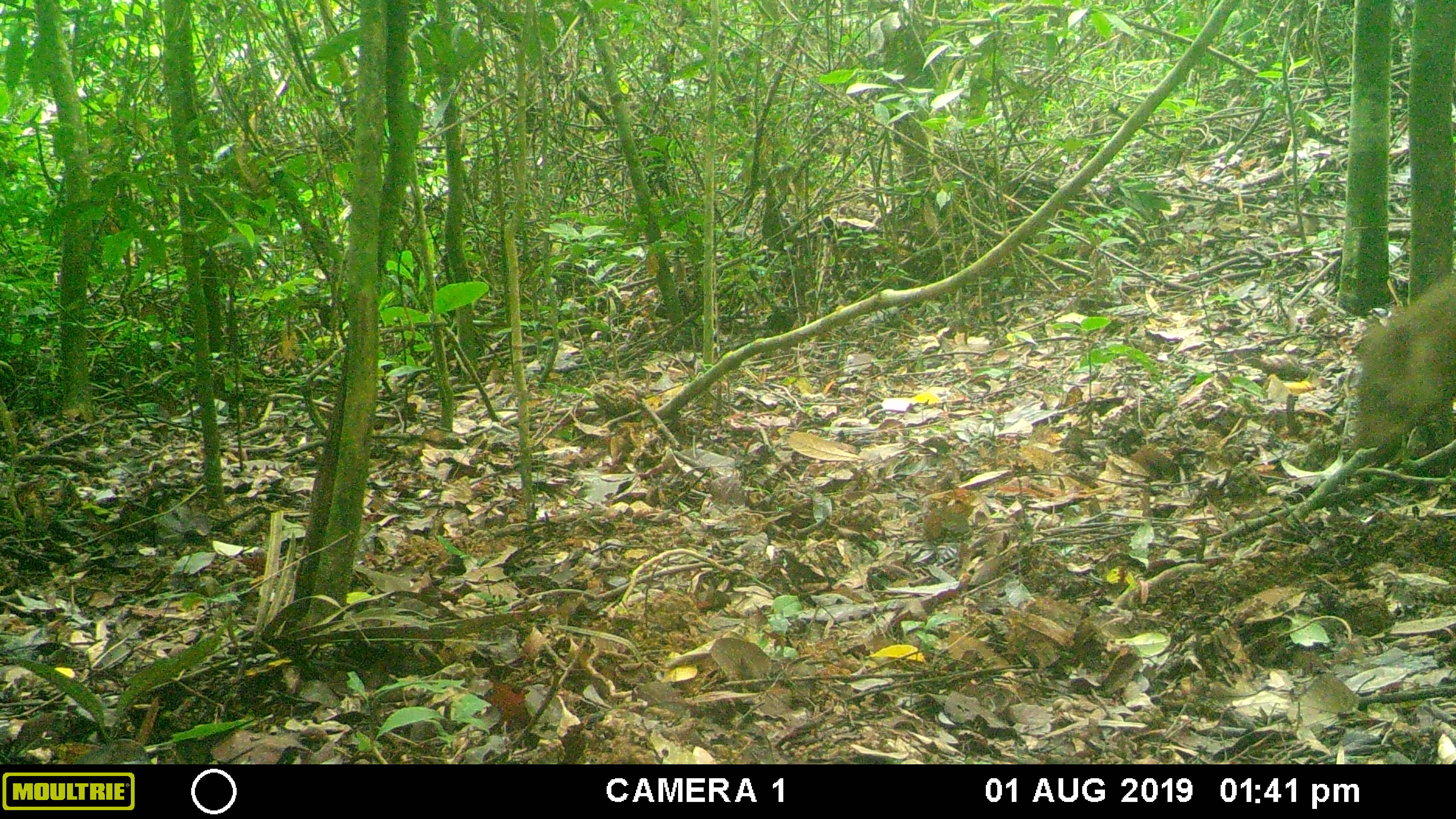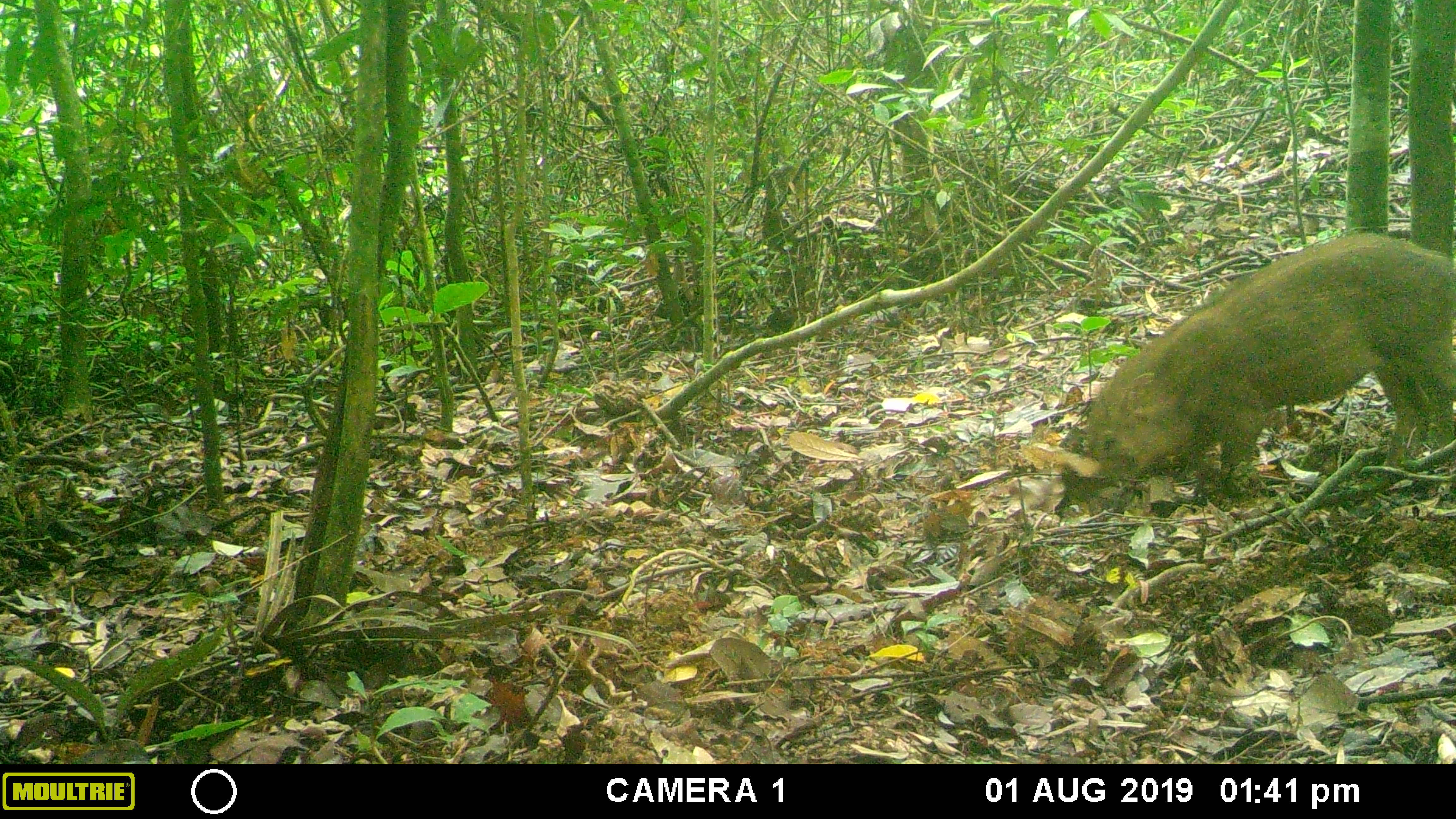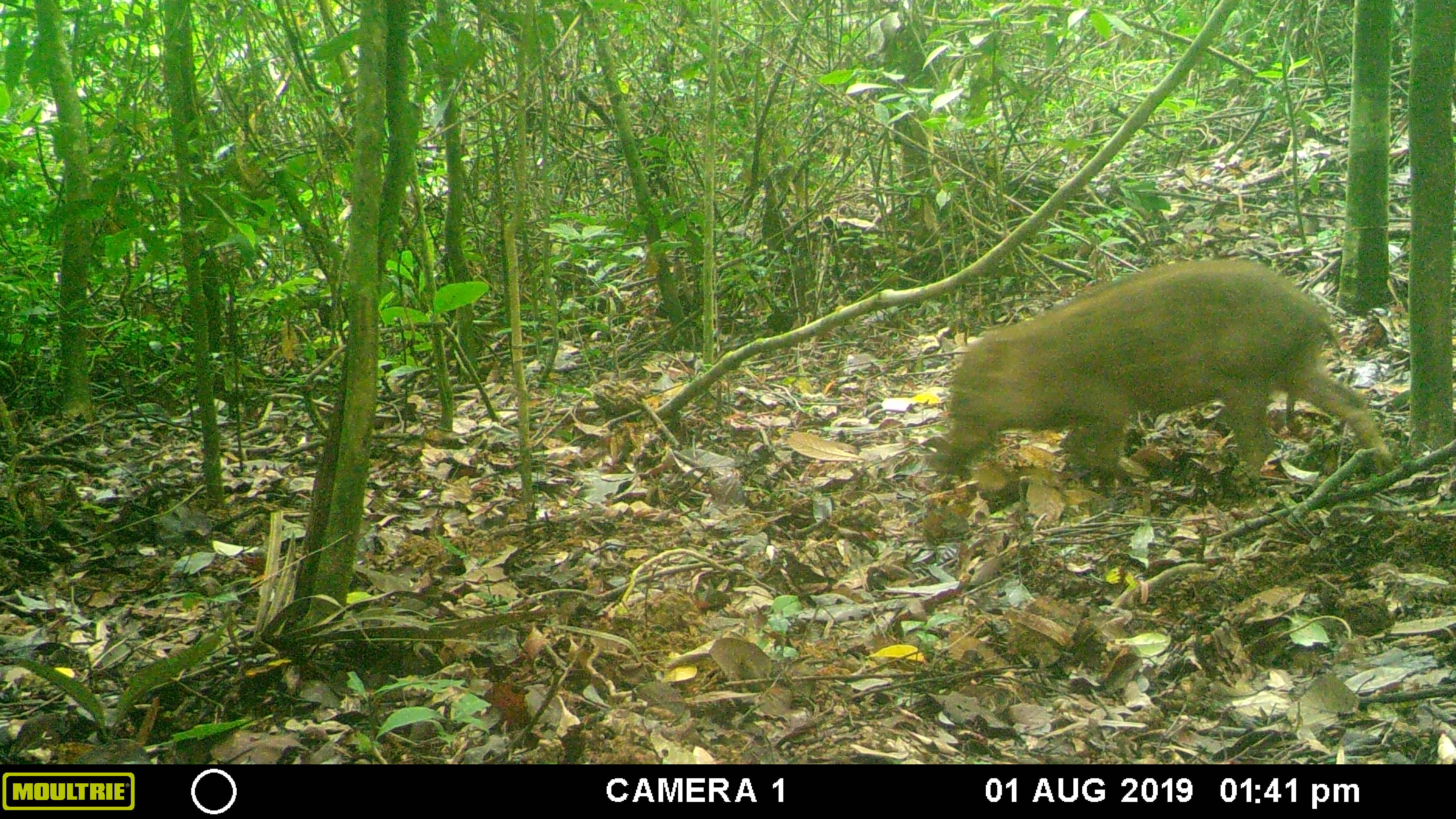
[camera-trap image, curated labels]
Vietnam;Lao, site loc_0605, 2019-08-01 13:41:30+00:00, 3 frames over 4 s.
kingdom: Animalia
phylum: Chordata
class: Mammalia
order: Artiodactyla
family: Suidae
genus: Sus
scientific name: Sus scrofa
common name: eurasian wild pig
Eurasian wild pig (Sus scrofa). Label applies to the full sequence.